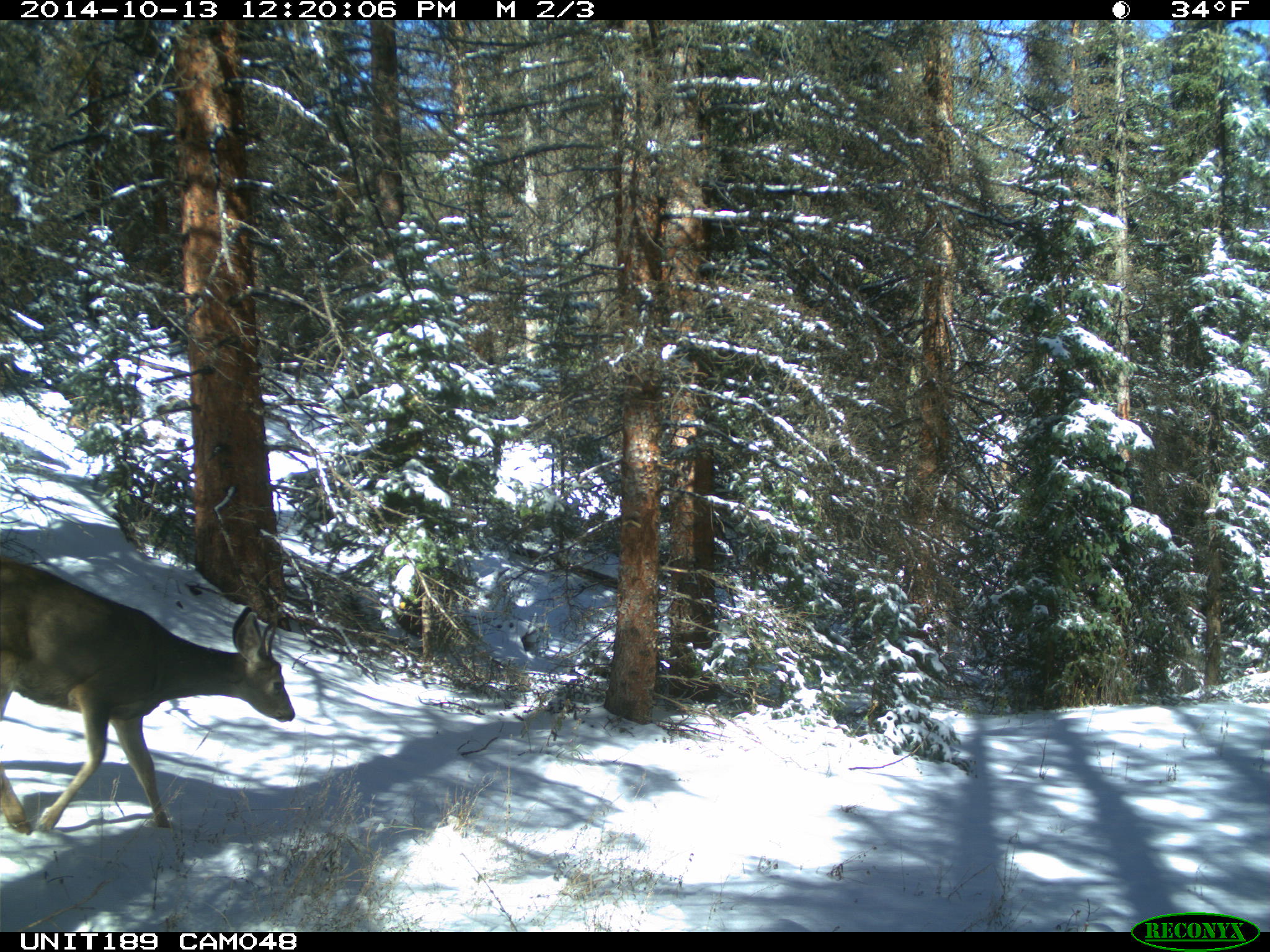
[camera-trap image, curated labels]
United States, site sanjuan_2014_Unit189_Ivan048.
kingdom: Animalia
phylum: Chordata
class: Mammalia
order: Artiodactyla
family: Cervidae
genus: Odocoileus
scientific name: Odocoileus hemionus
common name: mule deer